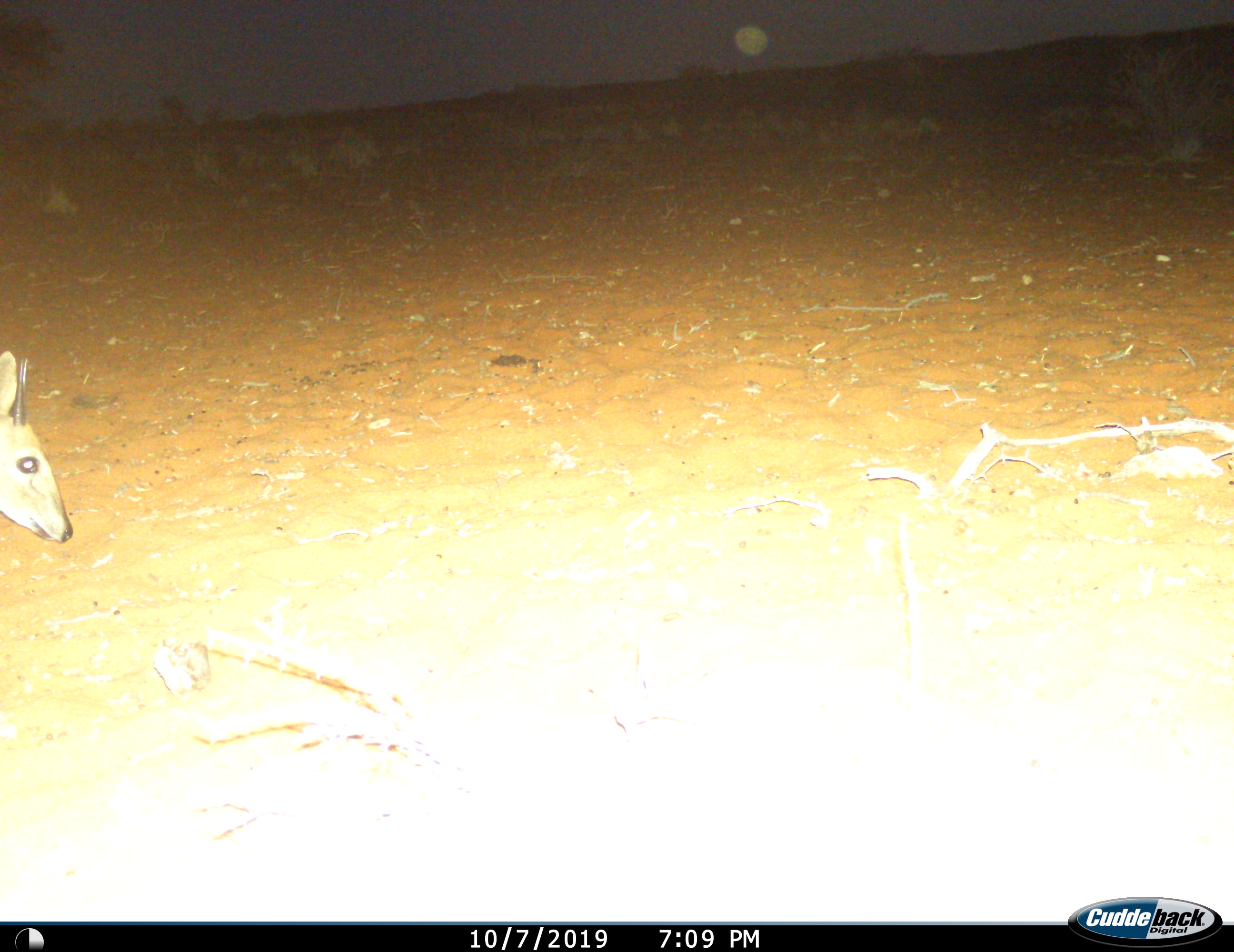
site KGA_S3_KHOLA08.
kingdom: Animalia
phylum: Chordata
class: Mammalia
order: Artiodactyla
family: Bovidae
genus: Raphicerus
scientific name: Raphicerus campestris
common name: steenbok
Steenbok (Raphicerus campestris), count 1. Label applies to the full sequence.